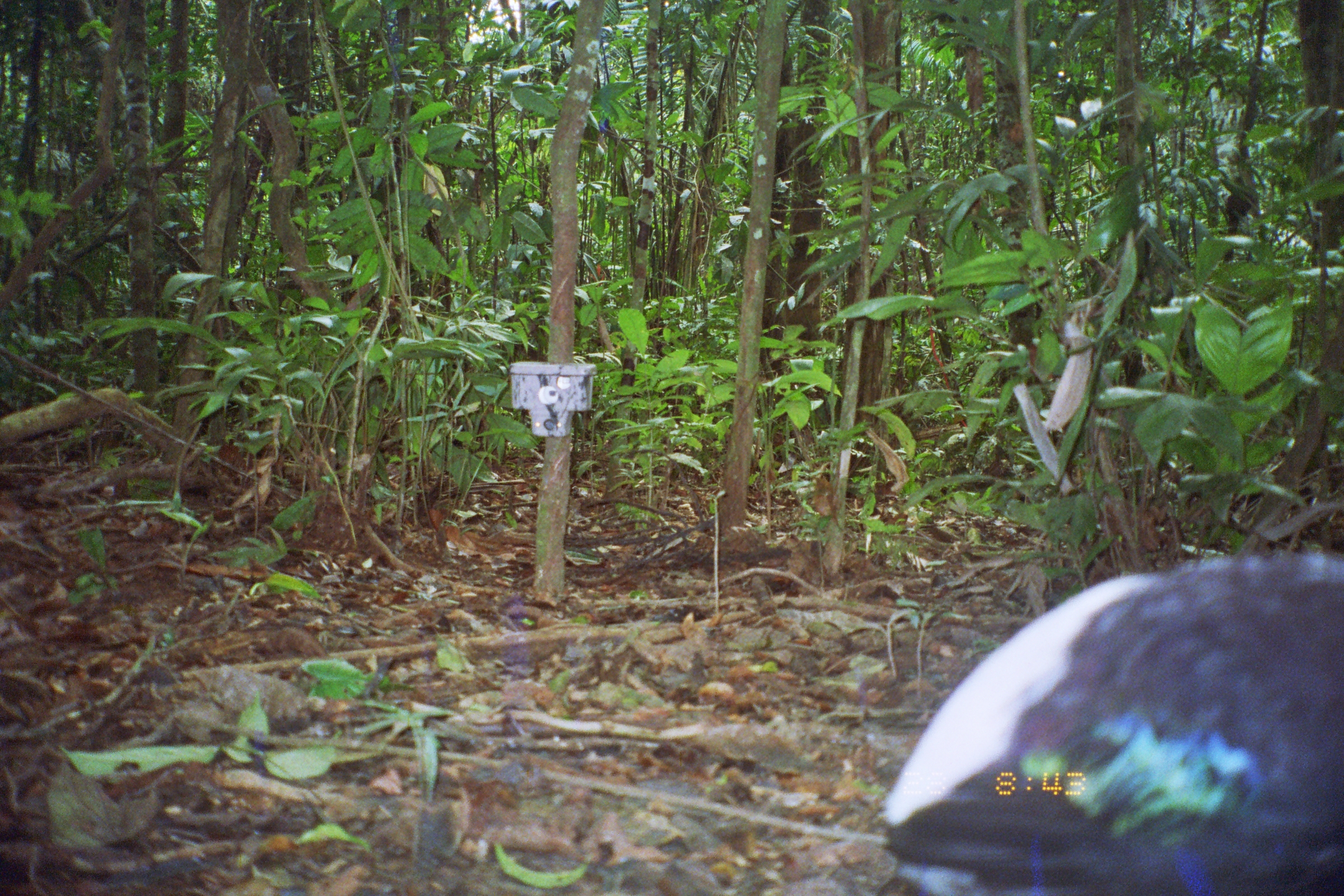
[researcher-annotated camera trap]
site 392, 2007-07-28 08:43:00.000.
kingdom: Animalia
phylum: Chordata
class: Aves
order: Gruiformes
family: Psophiidae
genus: Psophia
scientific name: Psophia leucoptera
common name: pale-winged trumpeter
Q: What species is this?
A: Psophia leucoptera (pale-winged trumpeter).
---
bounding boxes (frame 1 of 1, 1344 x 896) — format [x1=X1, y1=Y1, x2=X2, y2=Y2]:
psophia leucoptera: [x1=872, y1=545, x2=1344, y2=896]